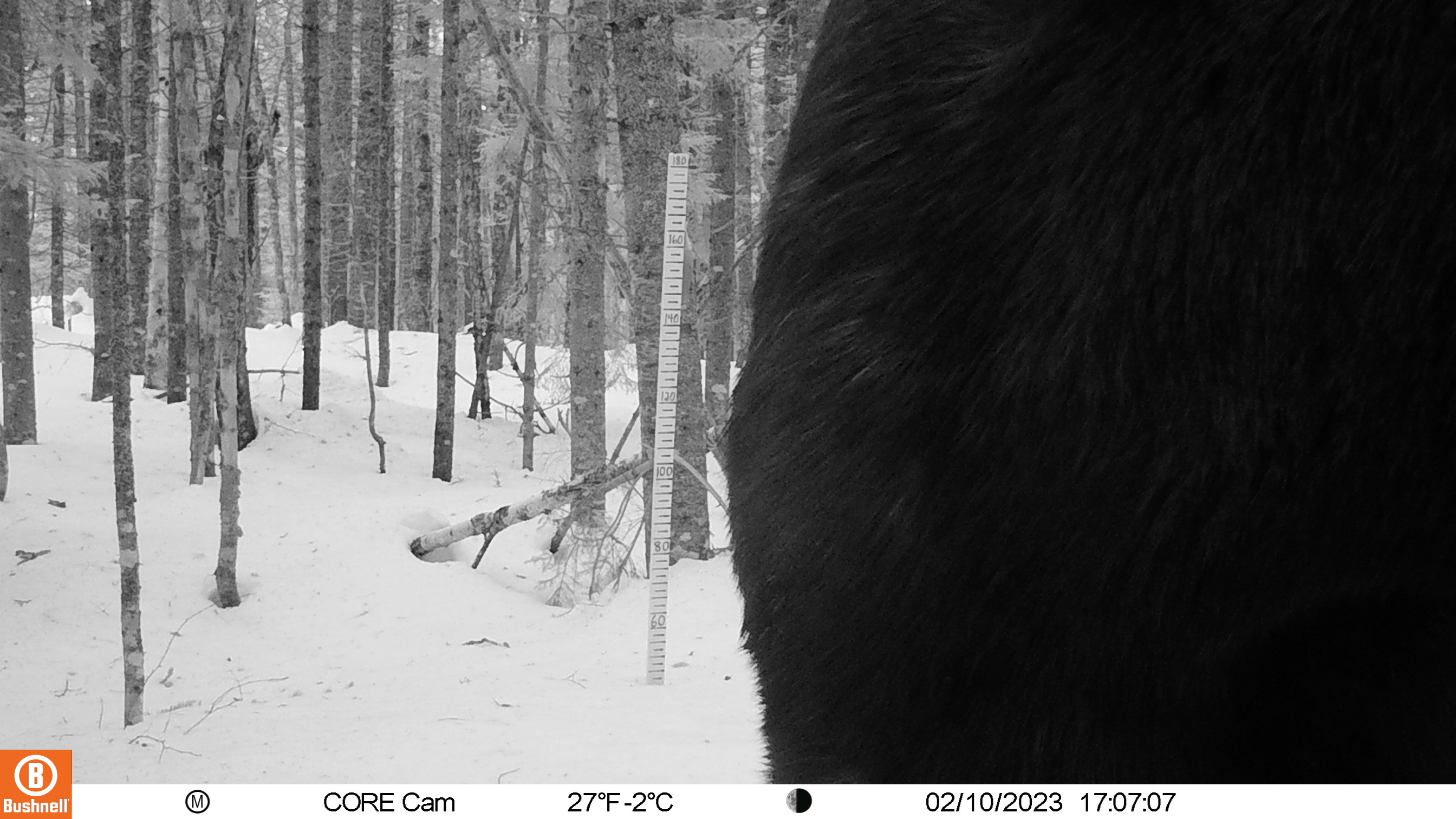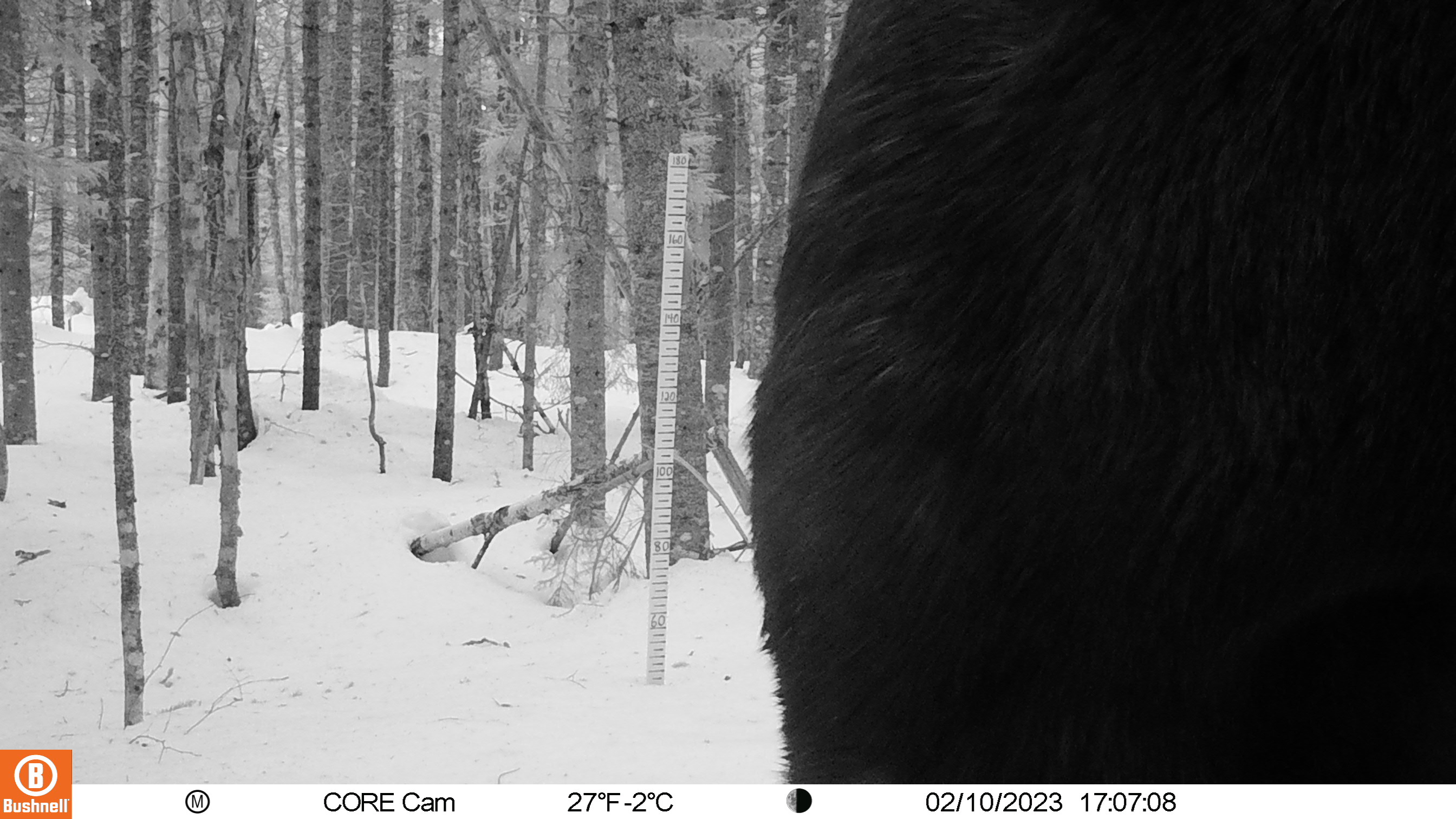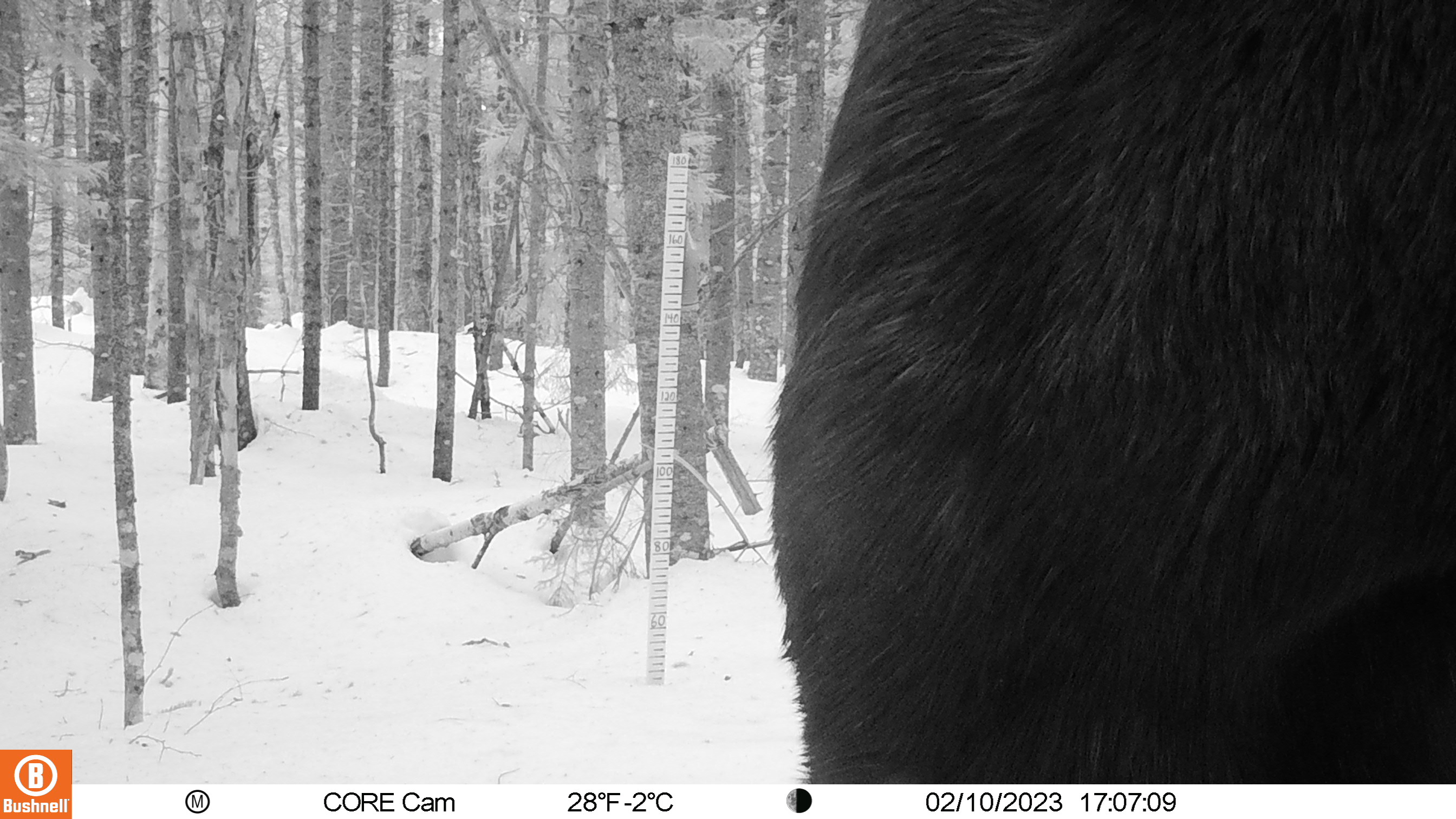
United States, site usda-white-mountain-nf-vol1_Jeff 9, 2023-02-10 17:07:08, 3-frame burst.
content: unidentified animal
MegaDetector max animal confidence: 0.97